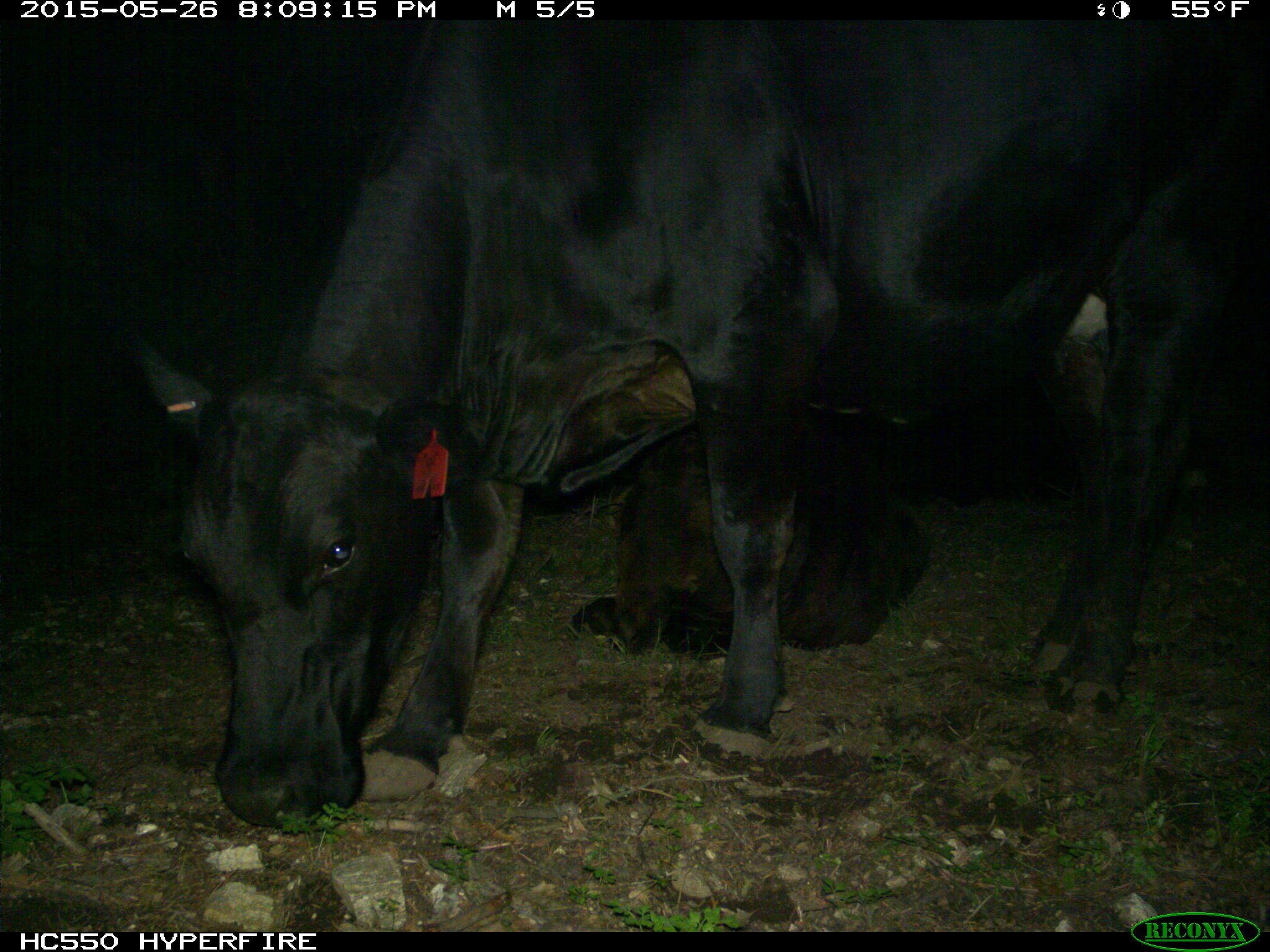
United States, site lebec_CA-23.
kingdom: Animalia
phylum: Chordata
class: Mammalia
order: Artiodactyla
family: Bovidae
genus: Bos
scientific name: Bos taurus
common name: domestic cow